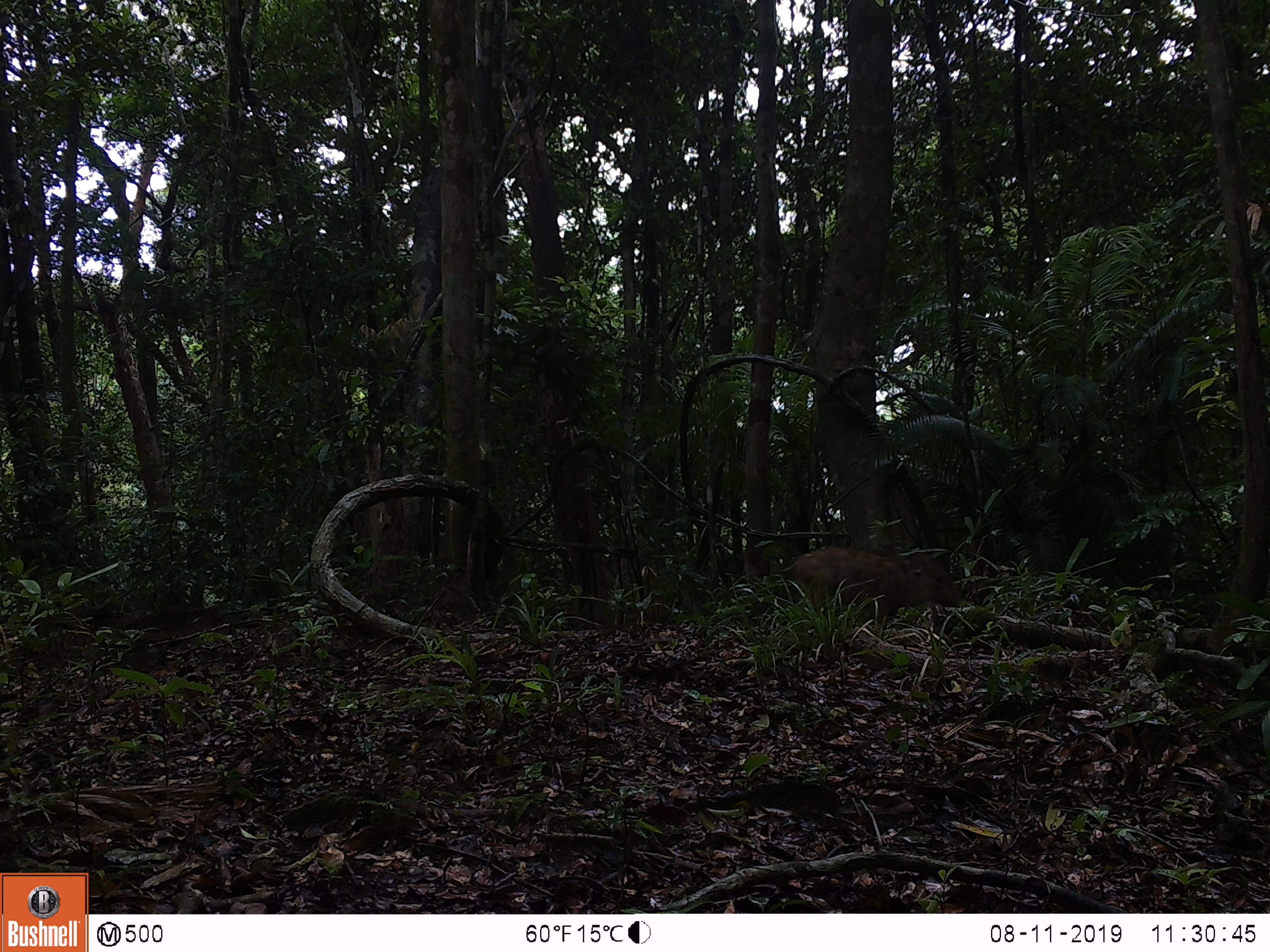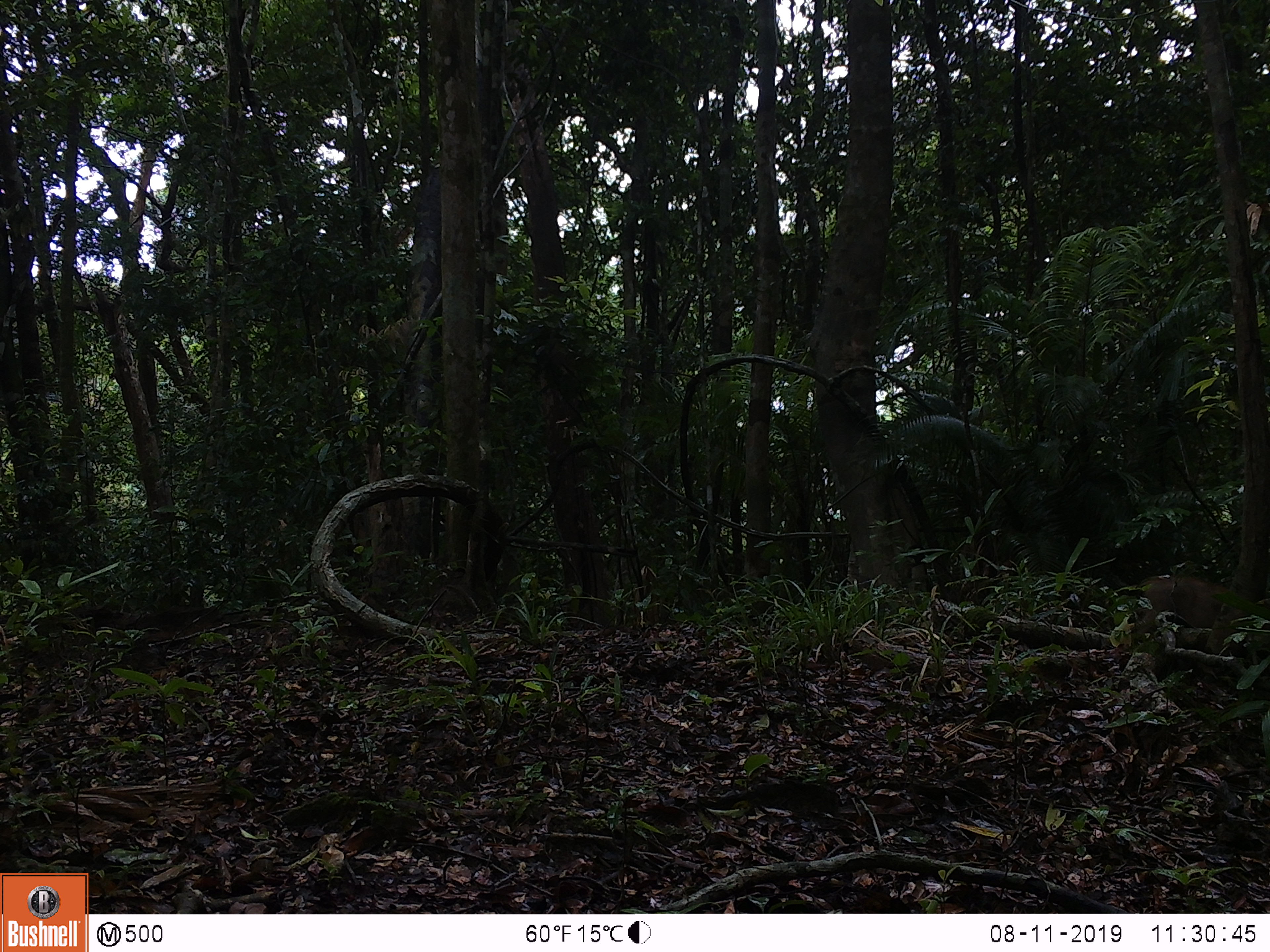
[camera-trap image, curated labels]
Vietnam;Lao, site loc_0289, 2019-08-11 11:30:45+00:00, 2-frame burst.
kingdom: Animalia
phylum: Chordata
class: Mammalia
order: Artiodactyla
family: Suidae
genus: Sus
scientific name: Sus scrofa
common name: eurasian wild pig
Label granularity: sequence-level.